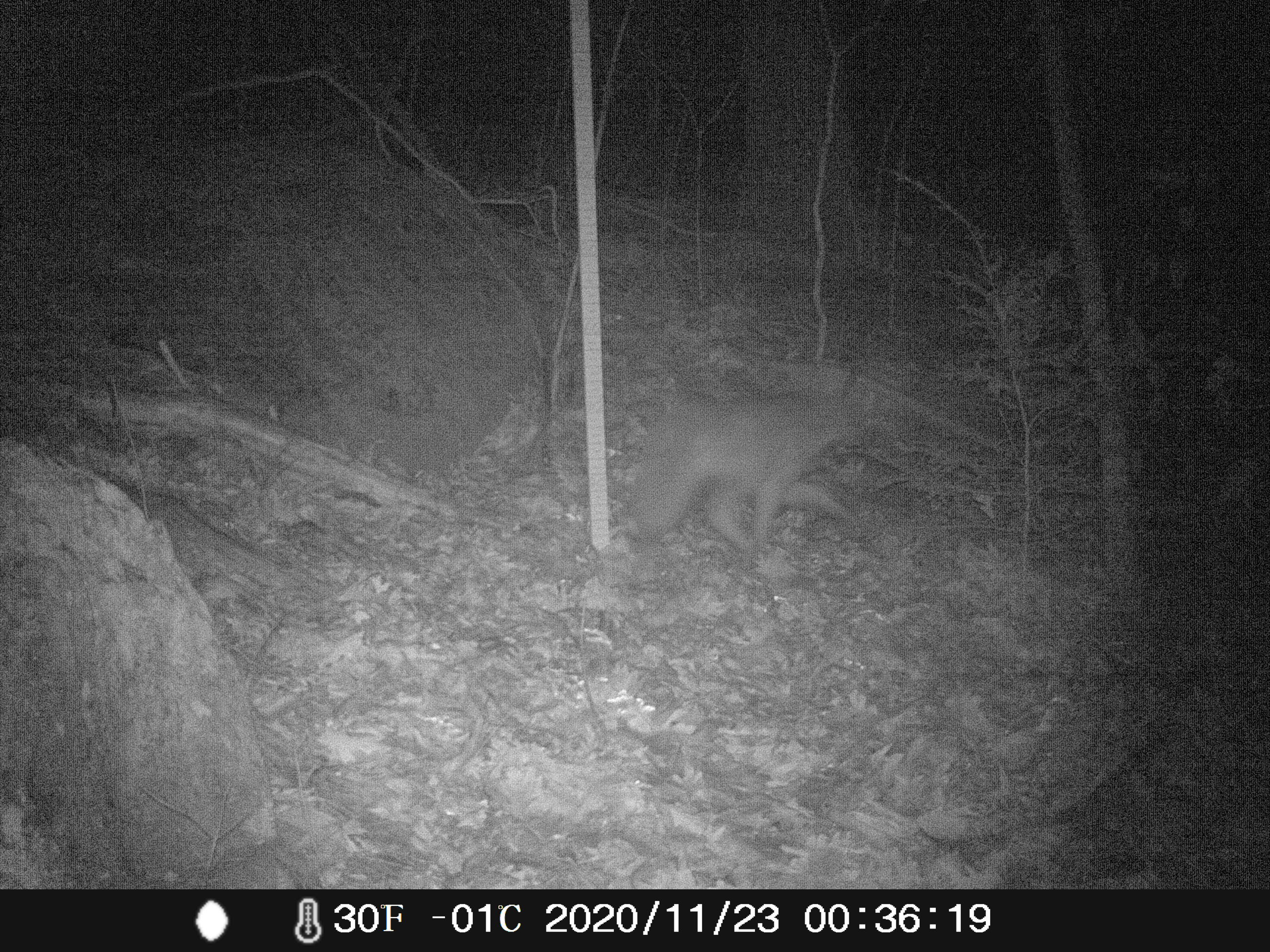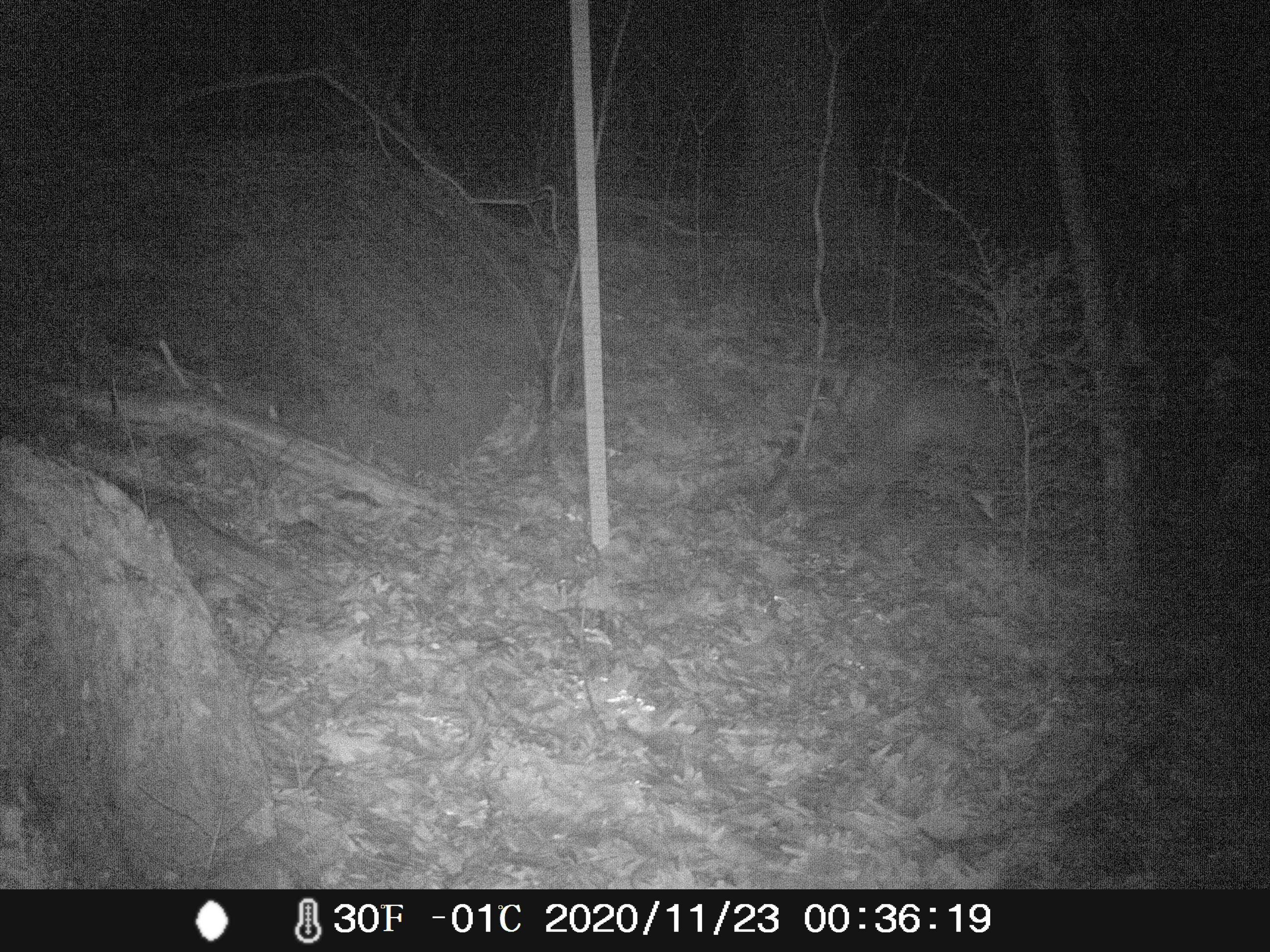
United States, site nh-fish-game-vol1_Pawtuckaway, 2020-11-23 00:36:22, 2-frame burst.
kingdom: Animalia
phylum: Chordata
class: Mammalia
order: Carnivora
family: Canidae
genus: Canis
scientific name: Canis latrans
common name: coyote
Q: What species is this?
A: Coyote (Canis latrans).